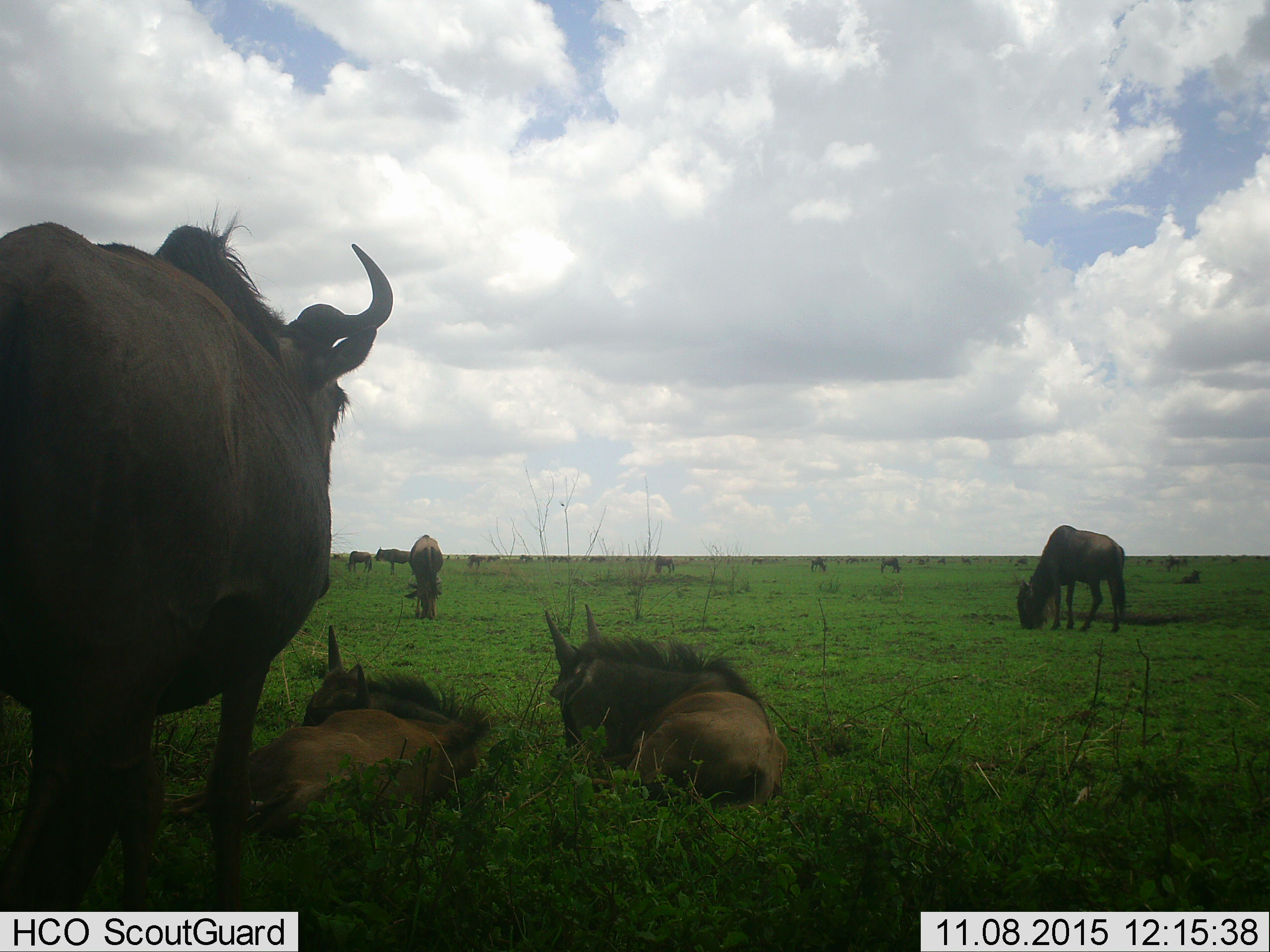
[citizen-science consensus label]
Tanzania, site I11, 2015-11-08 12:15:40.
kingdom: Animalia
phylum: Chordata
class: Mammalia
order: Artiodactyla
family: Bovidae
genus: Connochaetes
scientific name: Connochaetes taurinus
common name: blue wildebeest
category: wildebeest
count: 11-50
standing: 100%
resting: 100%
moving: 38%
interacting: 25%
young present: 75%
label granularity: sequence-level